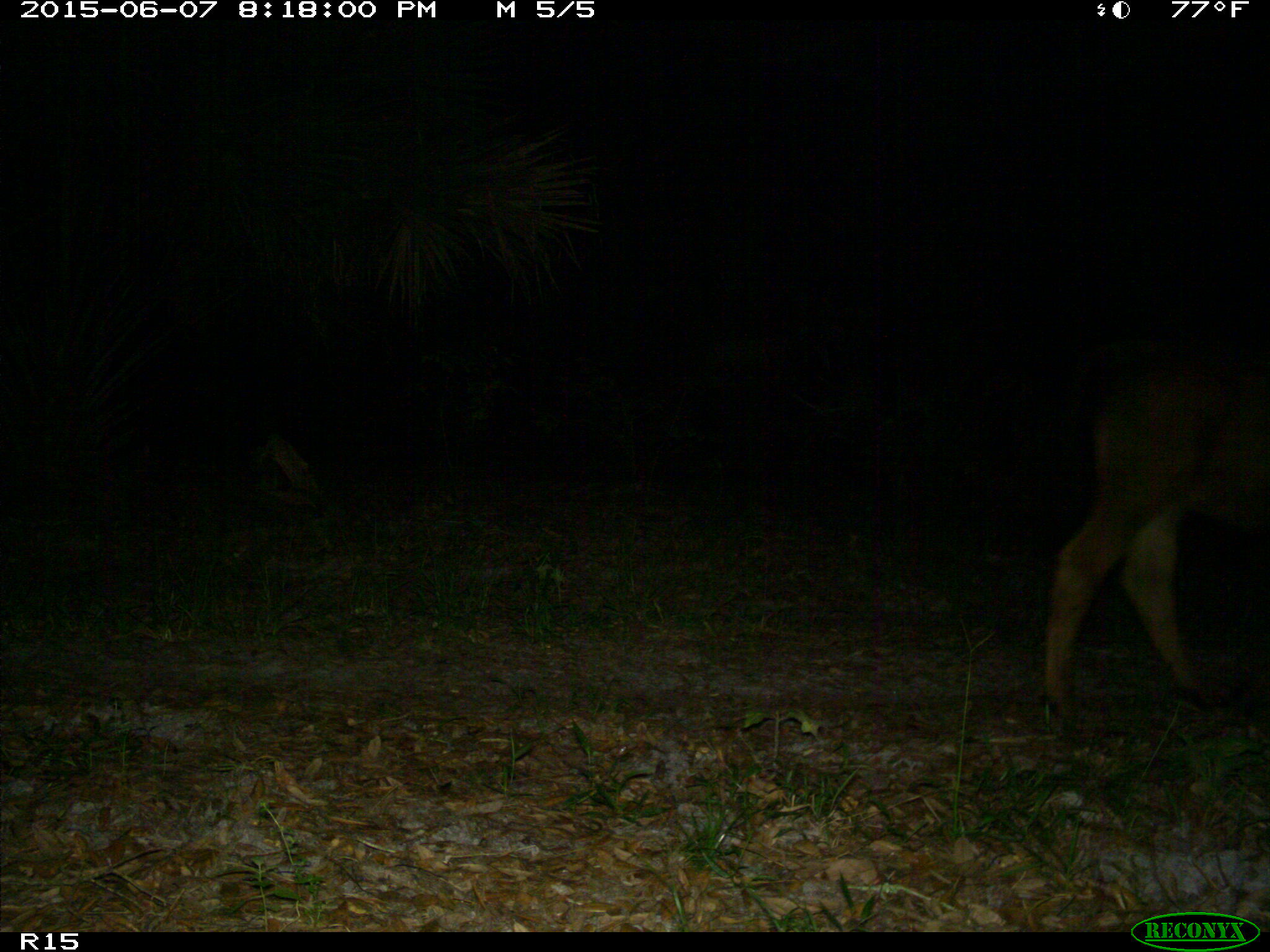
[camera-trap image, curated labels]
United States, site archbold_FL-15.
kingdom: Animalia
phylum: Chordata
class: Mammalia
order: Artiodactyla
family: Bovidae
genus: Bos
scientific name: Bos taurus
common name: domestic cow